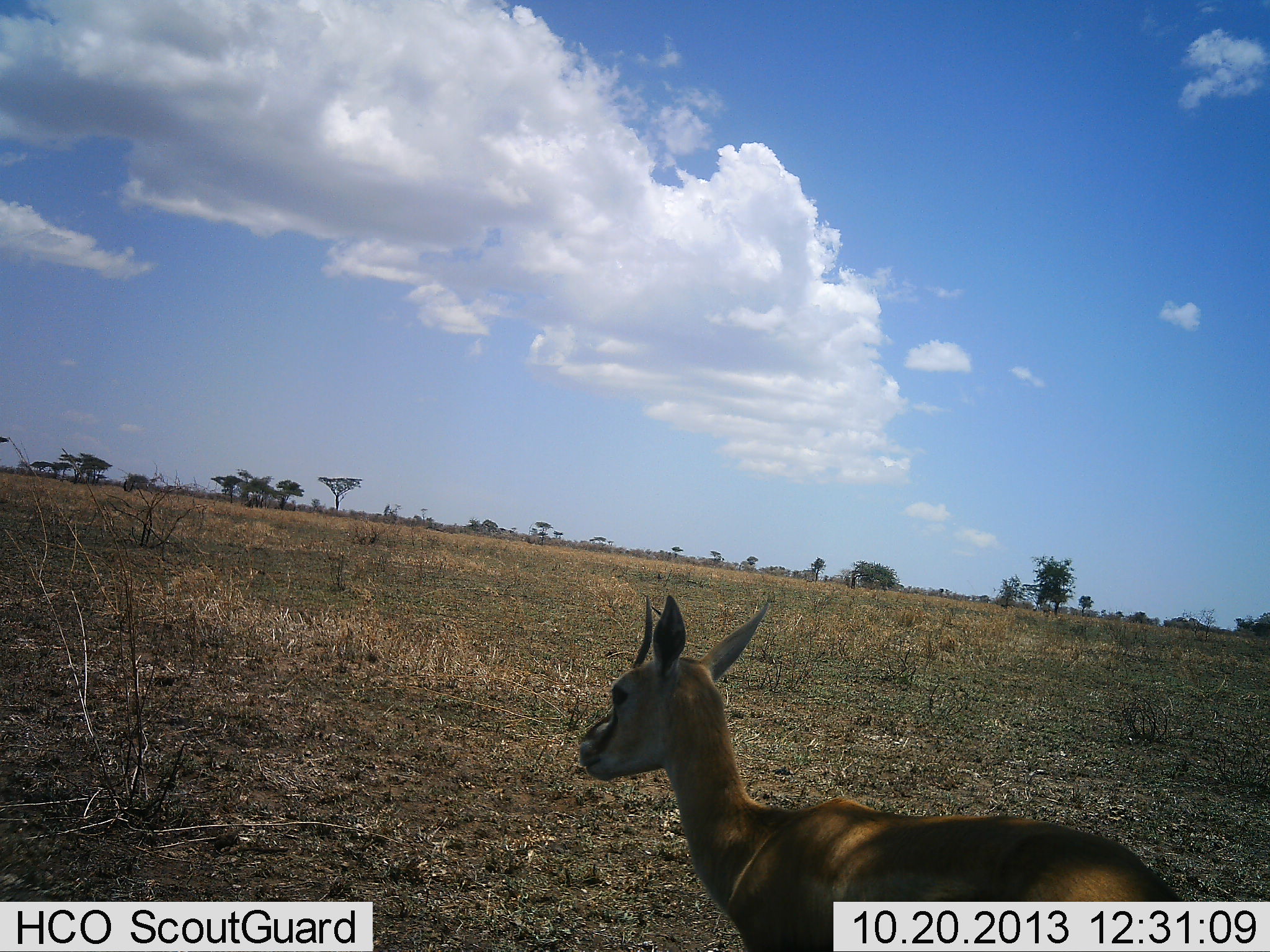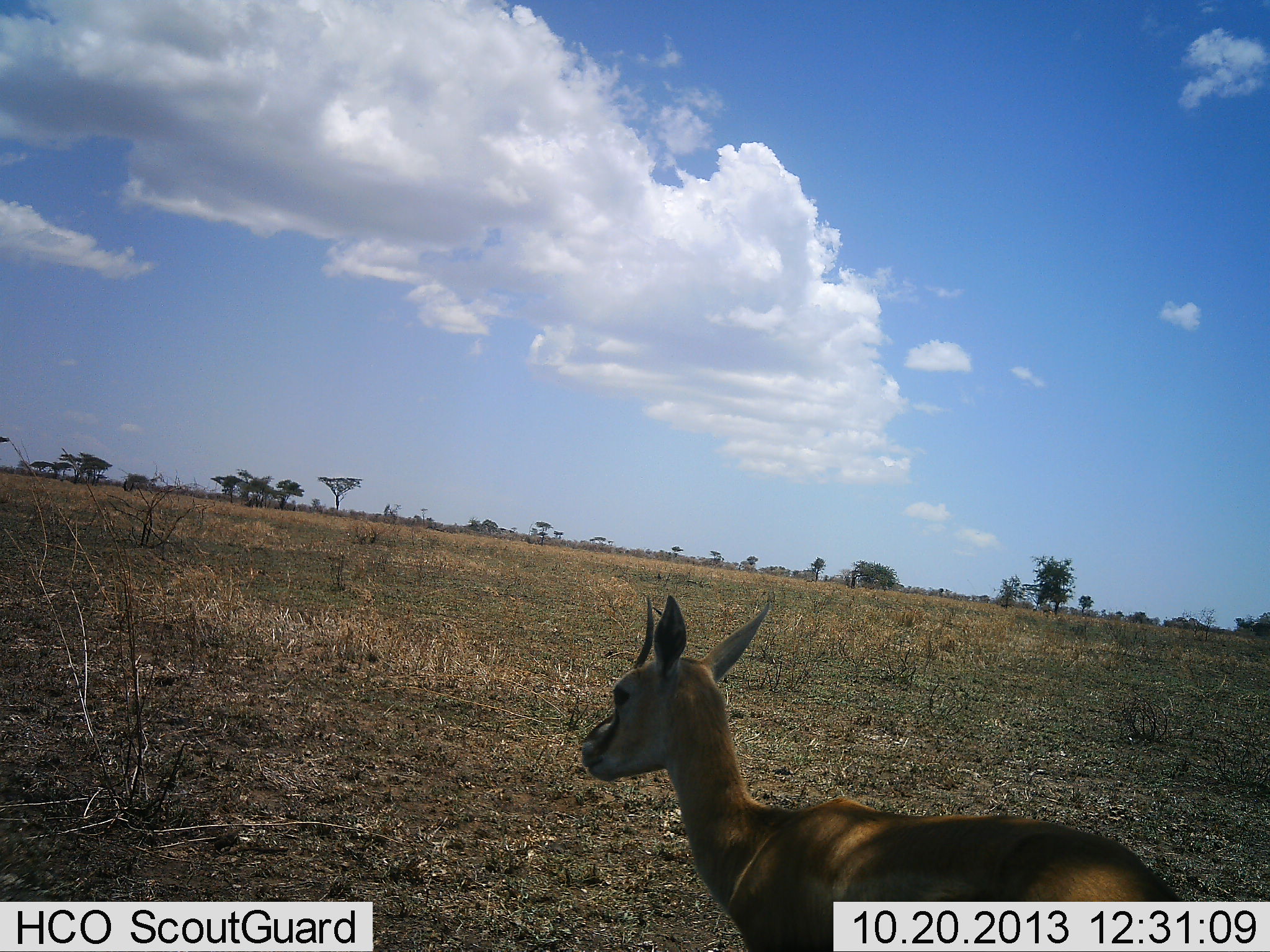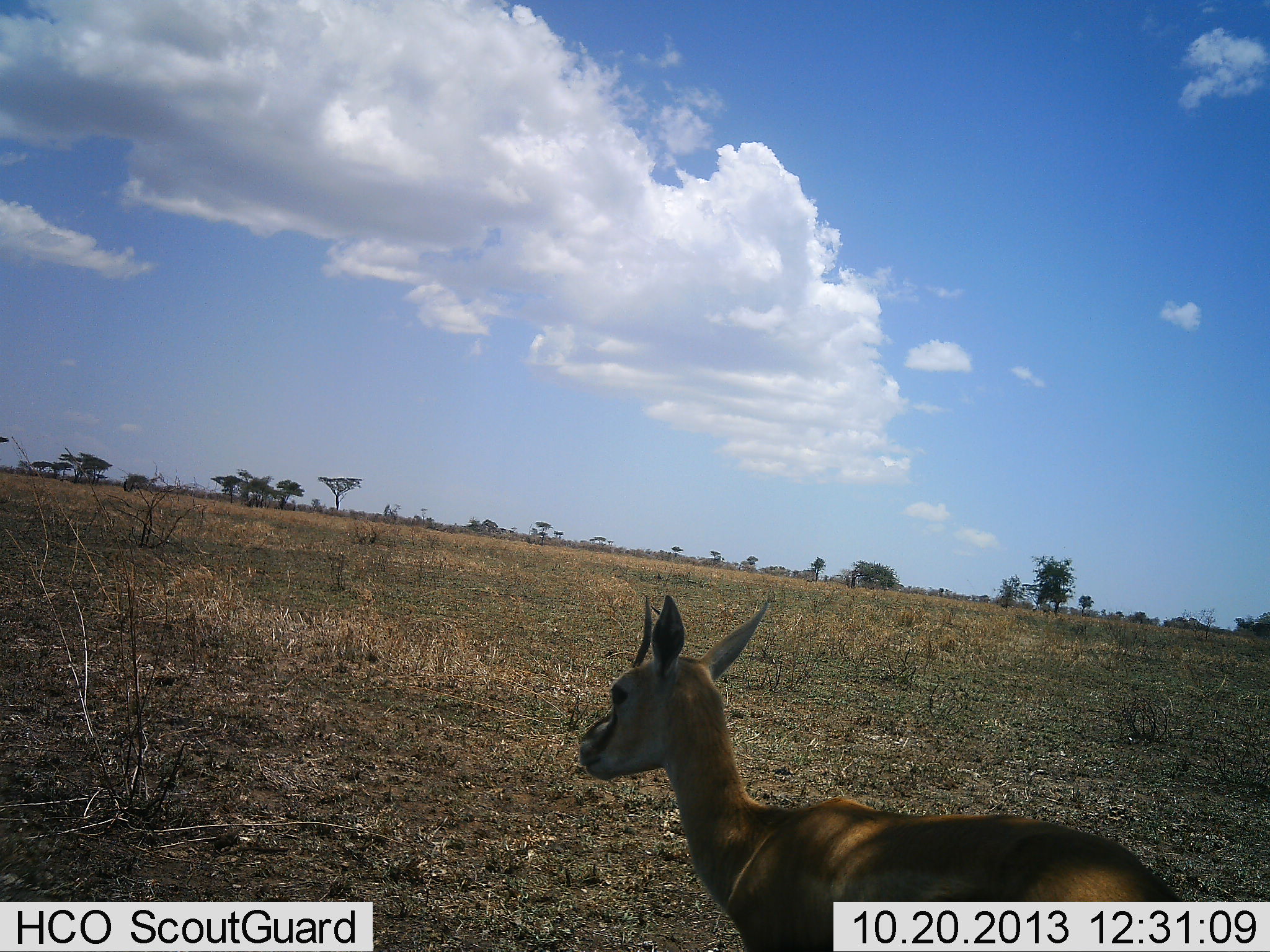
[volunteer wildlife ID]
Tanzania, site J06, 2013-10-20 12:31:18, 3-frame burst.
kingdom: Animalia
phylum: Chordata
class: Mammalia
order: Artiodactyla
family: Bovidae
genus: Eudorcas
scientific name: Eudorcas thomsonii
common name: thomson's gazelle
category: gazellethomsons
Gazellethomsons (thomson's gazelle) (Eudorcas thomsonii), count 1. Behavior (volunteer vote fractions): standing 100%, resting 0%, moving 4%, interacting 0%. Young present (vote fraction): 0%. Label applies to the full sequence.